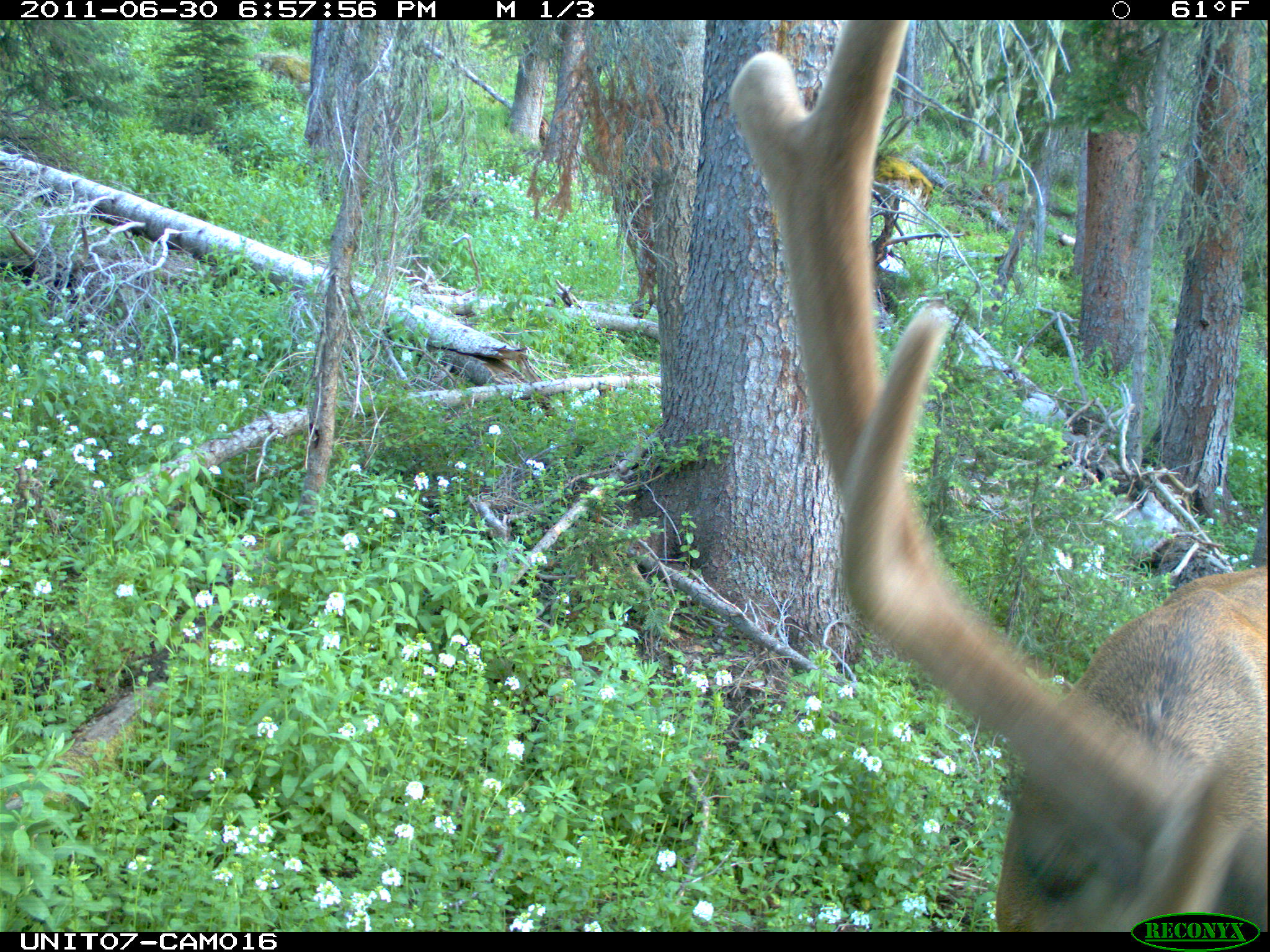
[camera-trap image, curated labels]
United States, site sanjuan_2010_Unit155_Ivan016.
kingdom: Animalia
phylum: Chordata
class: Mammalia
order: Artiodactyla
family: Cervidae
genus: Cervus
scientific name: Cervus elaphus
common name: red deer